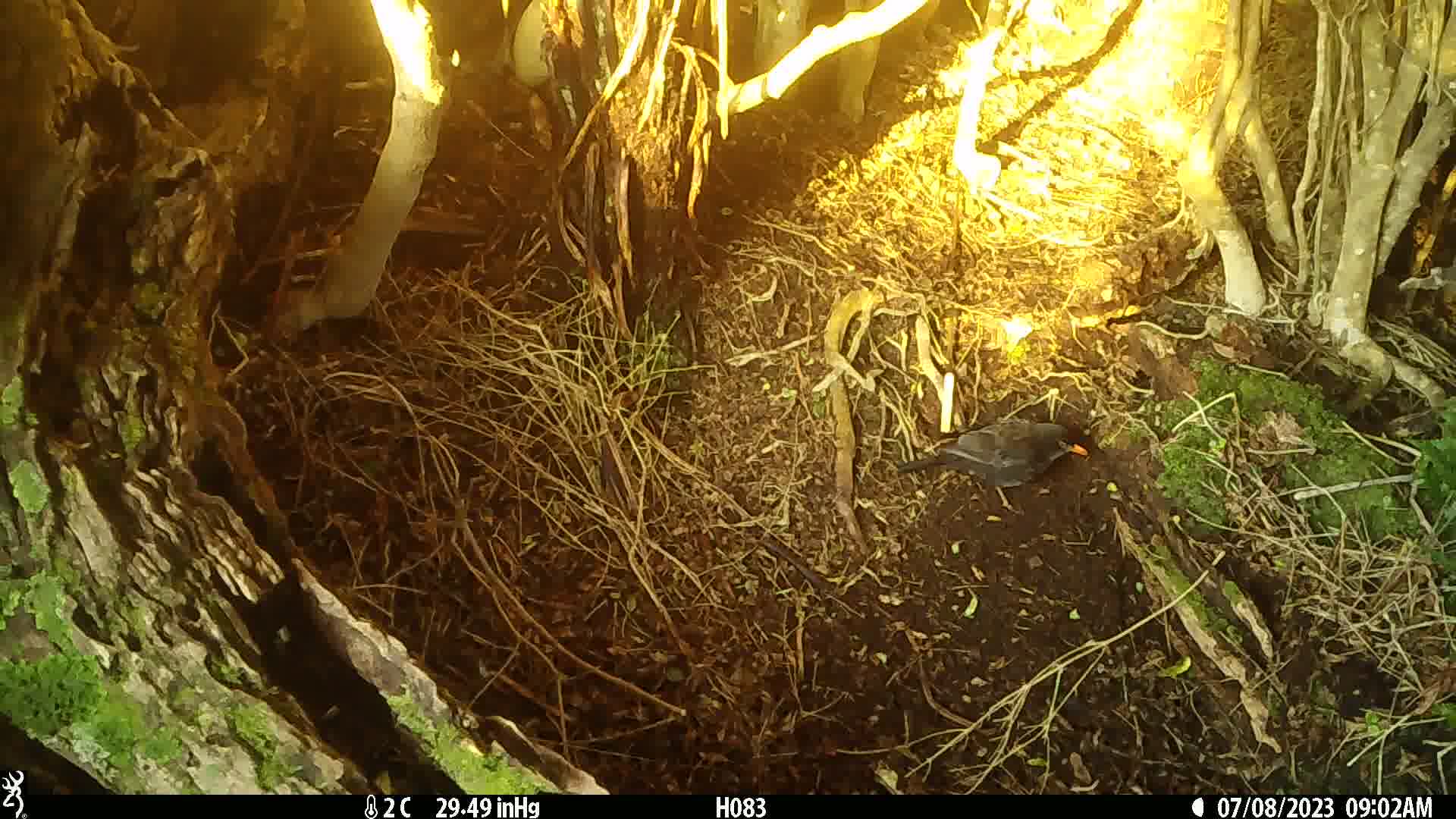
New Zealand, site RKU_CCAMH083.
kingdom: Animalia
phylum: Chordata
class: Aves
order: Passeriformes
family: Turdidae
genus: Turdus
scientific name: Turdus merula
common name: eurasian blackbird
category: blackbird